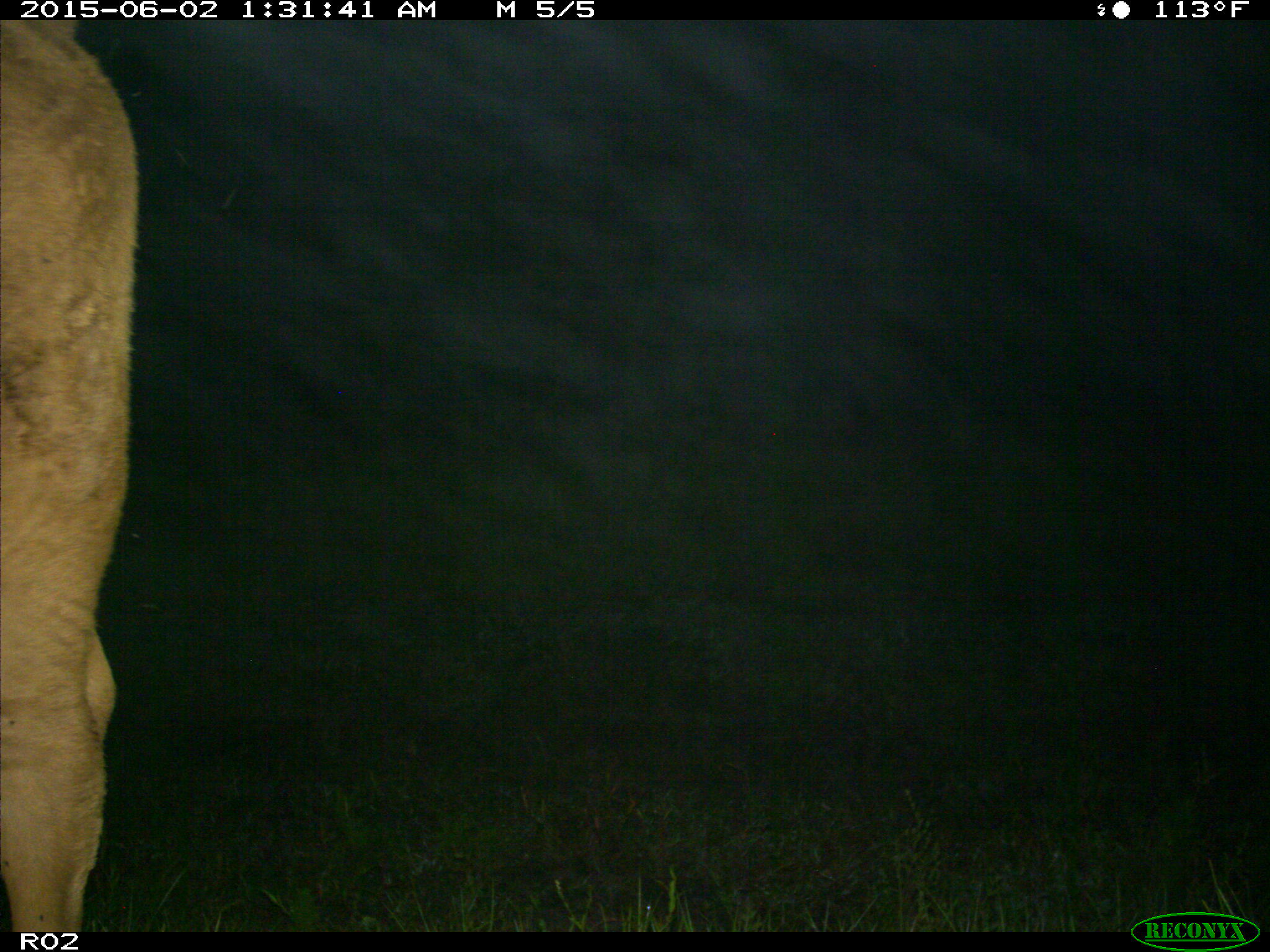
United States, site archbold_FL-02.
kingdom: Animalia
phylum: Chordata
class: Mammalia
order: Artiodactyla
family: Bovidae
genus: Bos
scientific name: Bos taurus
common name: domestic cow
Bos taurus (domestic cow).